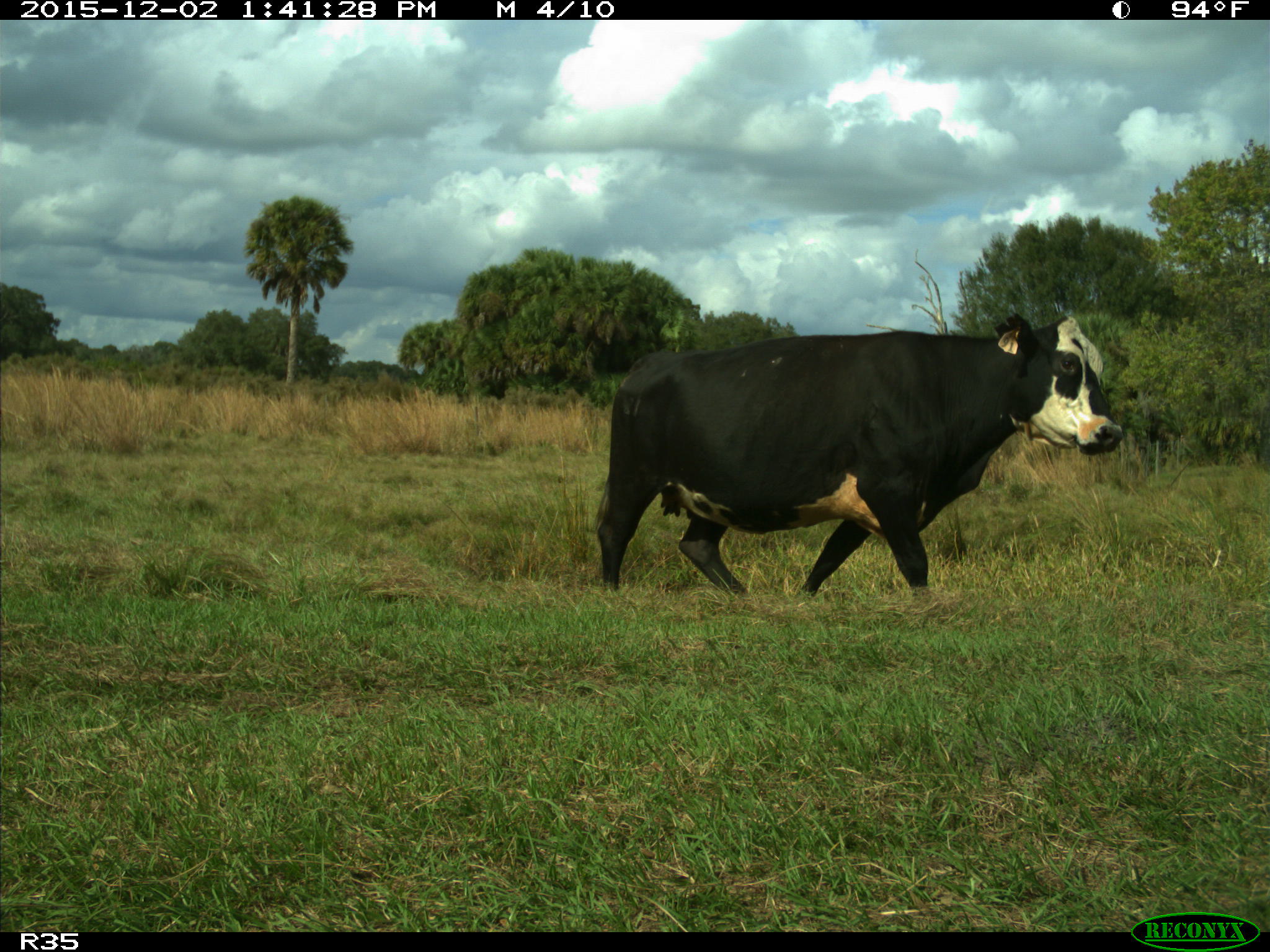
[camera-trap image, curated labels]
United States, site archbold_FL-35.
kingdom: Animalia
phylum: Chordata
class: Mammalia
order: Artiodactyla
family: Bovidae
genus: Bos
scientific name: Bos taurus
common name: domestic cow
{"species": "Bos taurus (domestic cow)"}